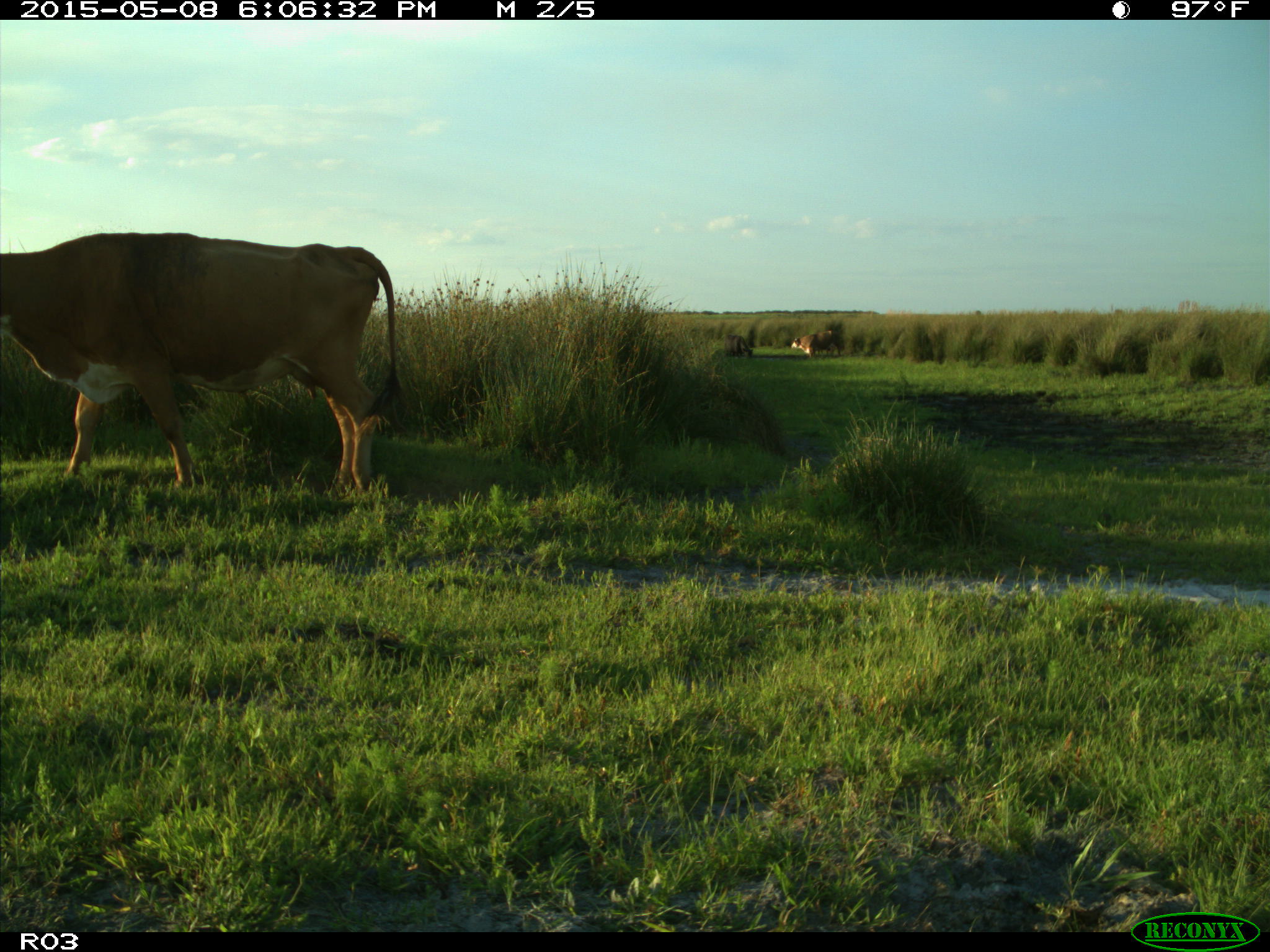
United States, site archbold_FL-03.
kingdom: Animalia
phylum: Chordata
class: Mammalia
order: Artiodactyla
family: Bovidae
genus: Bos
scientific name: Bos taurus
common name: domestic cow